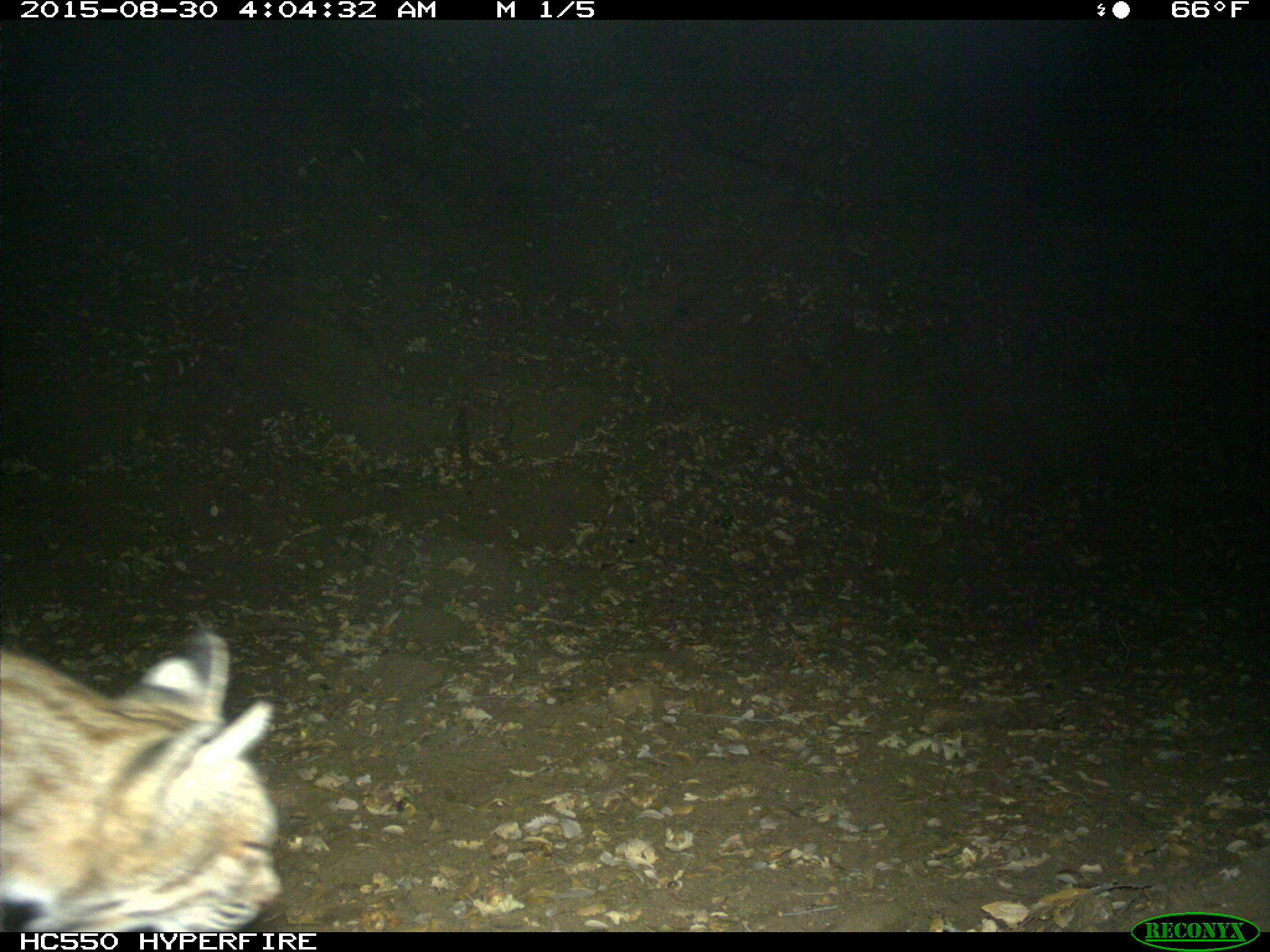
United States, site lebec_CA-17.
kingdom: Animalia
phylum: Chordata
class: Mammalia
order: Carnivora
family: Felidae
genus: Lynx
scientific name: Lynx rufus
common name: bobcat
Lynx rufus (bobcat).